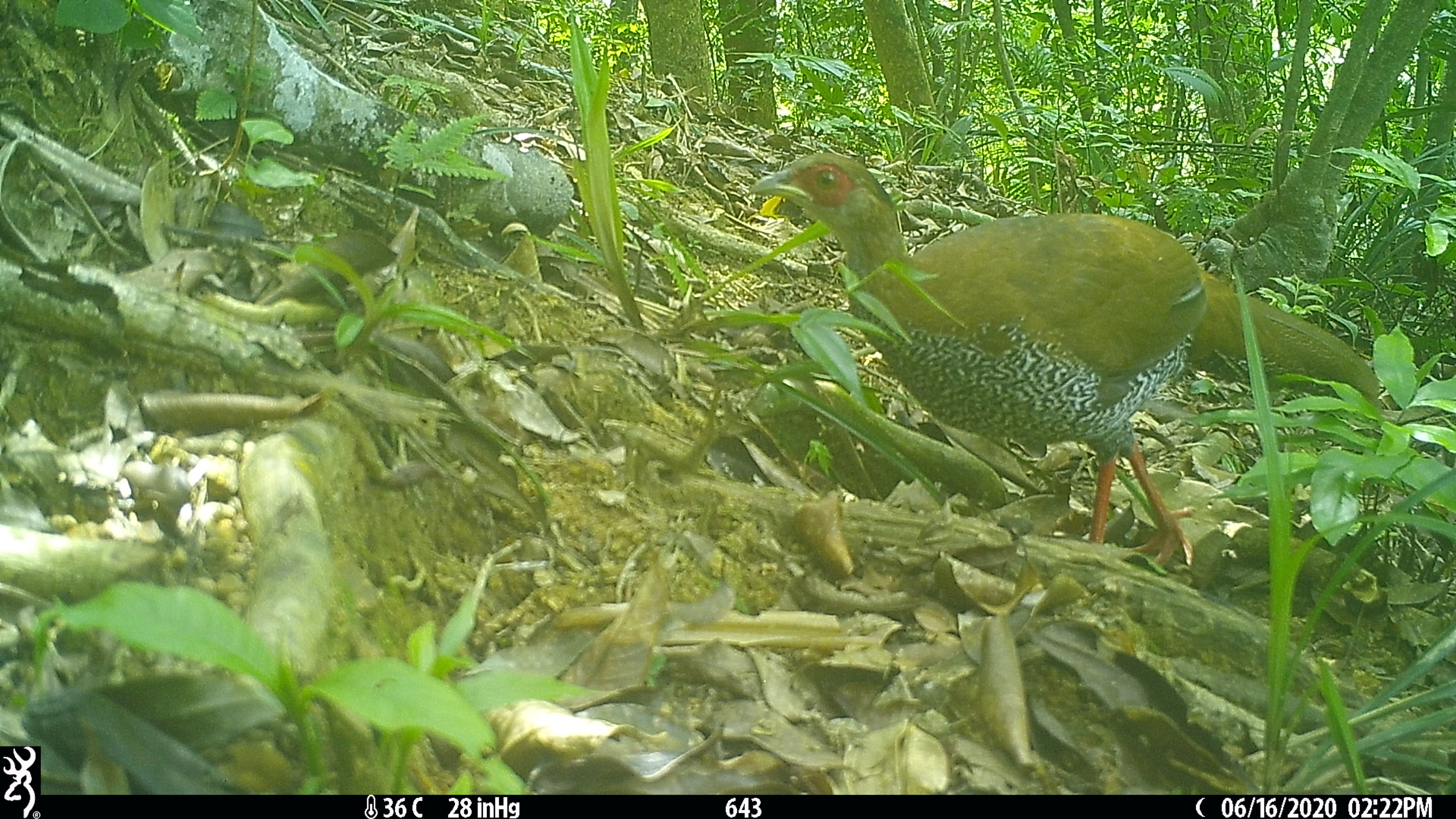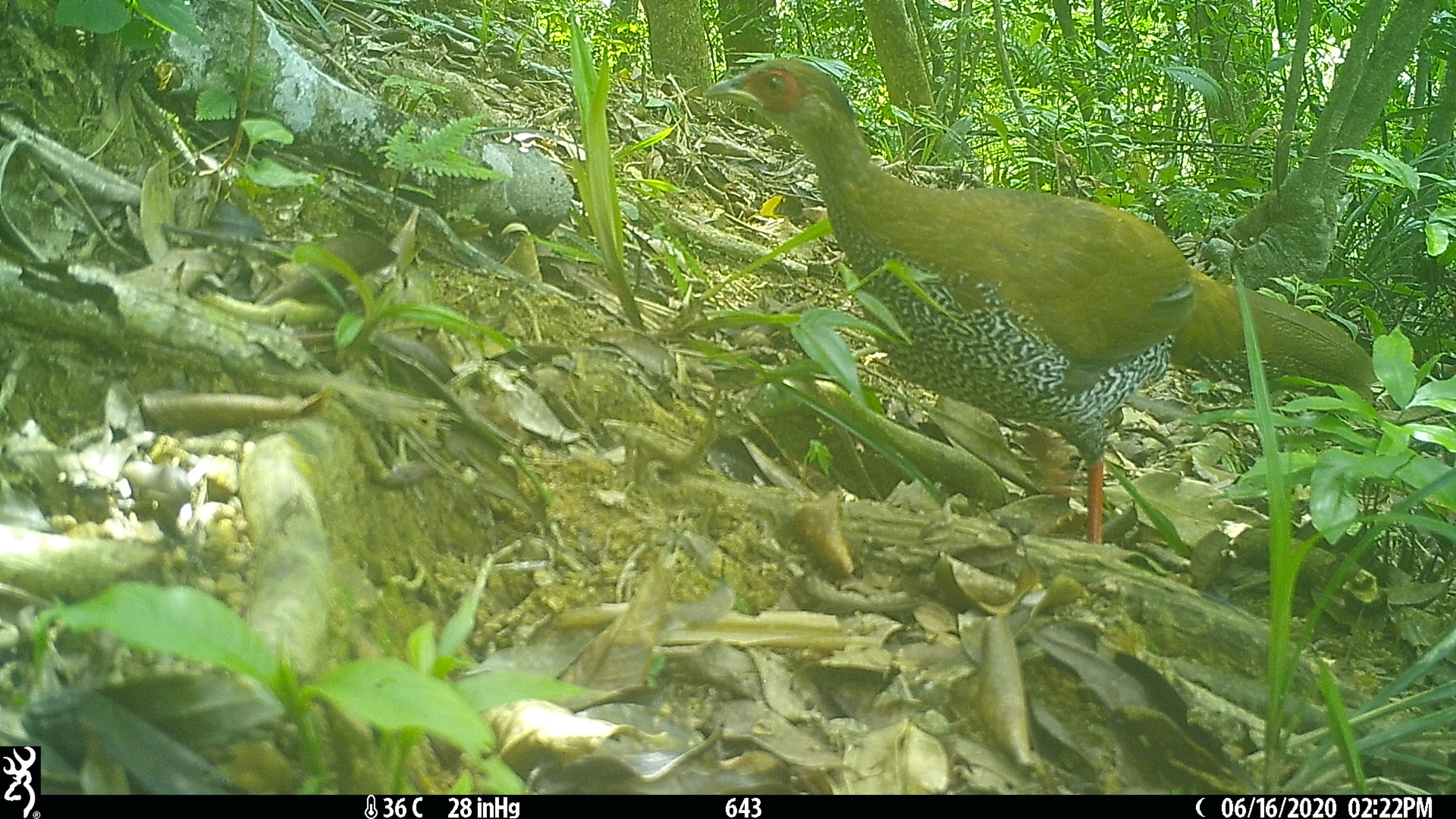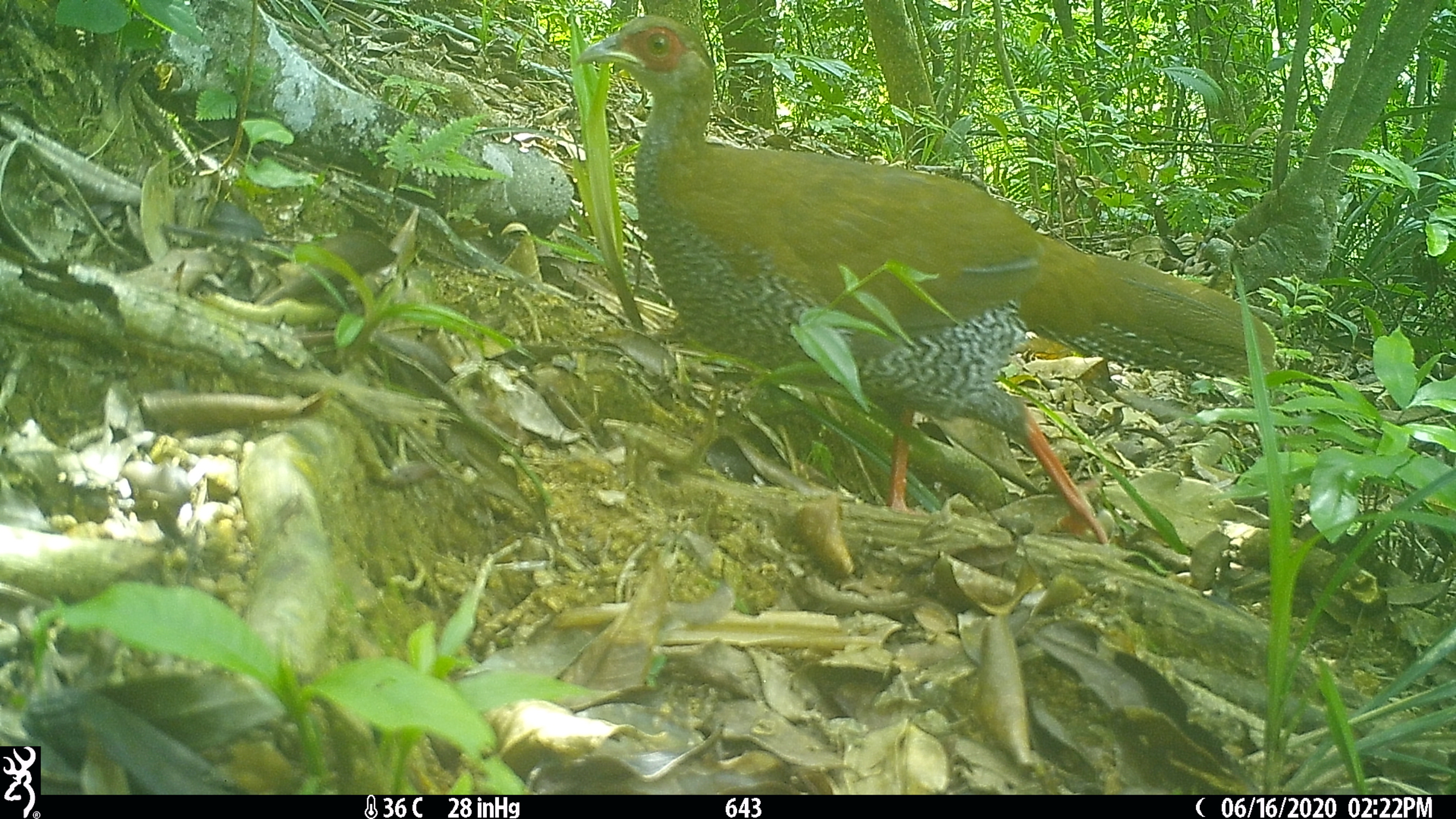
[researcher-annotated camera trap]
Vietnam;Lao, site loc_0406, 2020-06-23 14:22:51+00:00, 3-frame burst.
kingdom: Animalia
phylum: Chordata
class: Aves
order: Galliformes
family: Phasianidae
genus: Lophura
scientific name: Lophura nycthemera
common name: silver pheasant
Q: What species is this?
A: Silver pheasant (Lophura nycthemera).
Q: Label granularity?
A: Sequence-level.